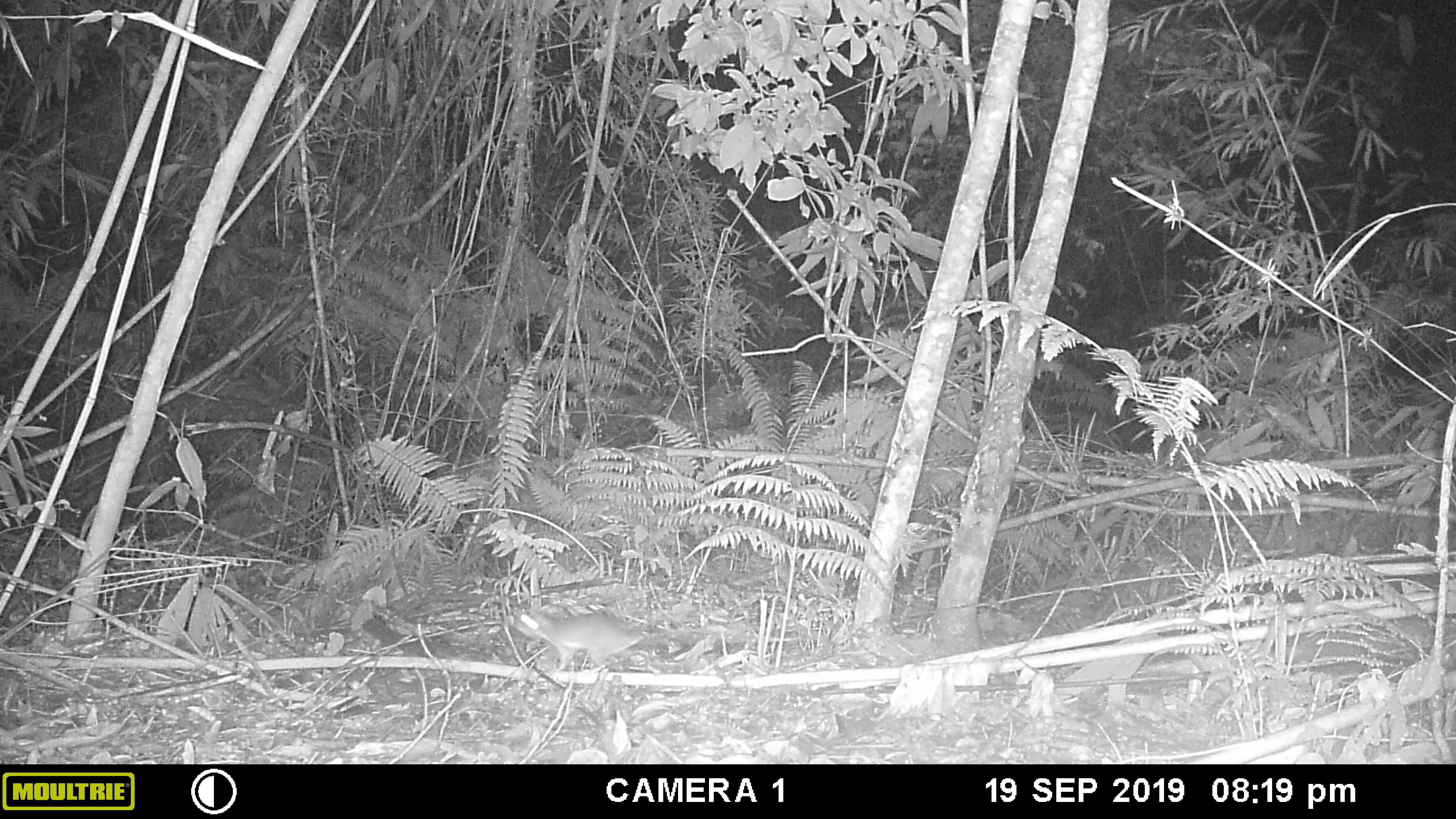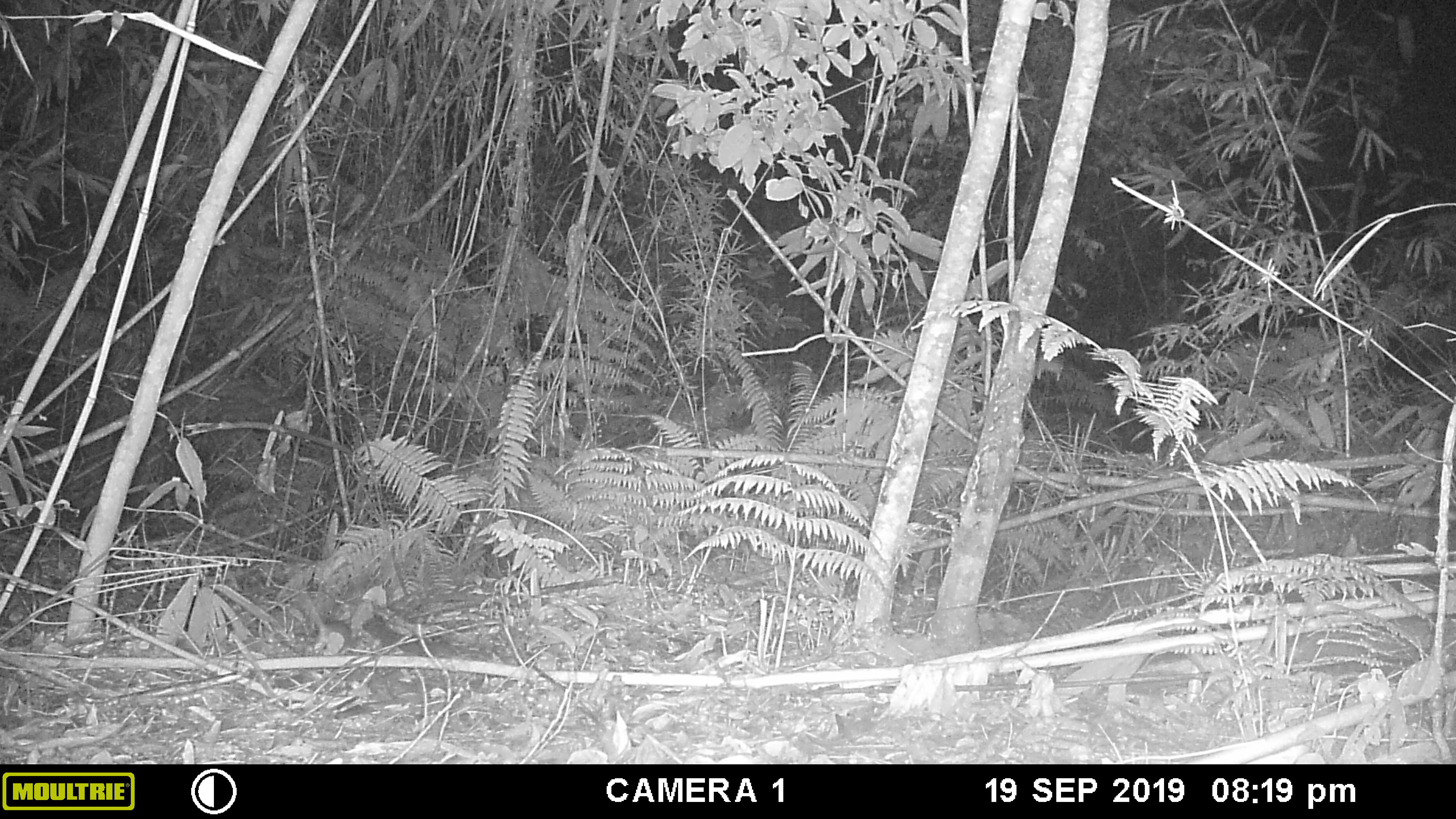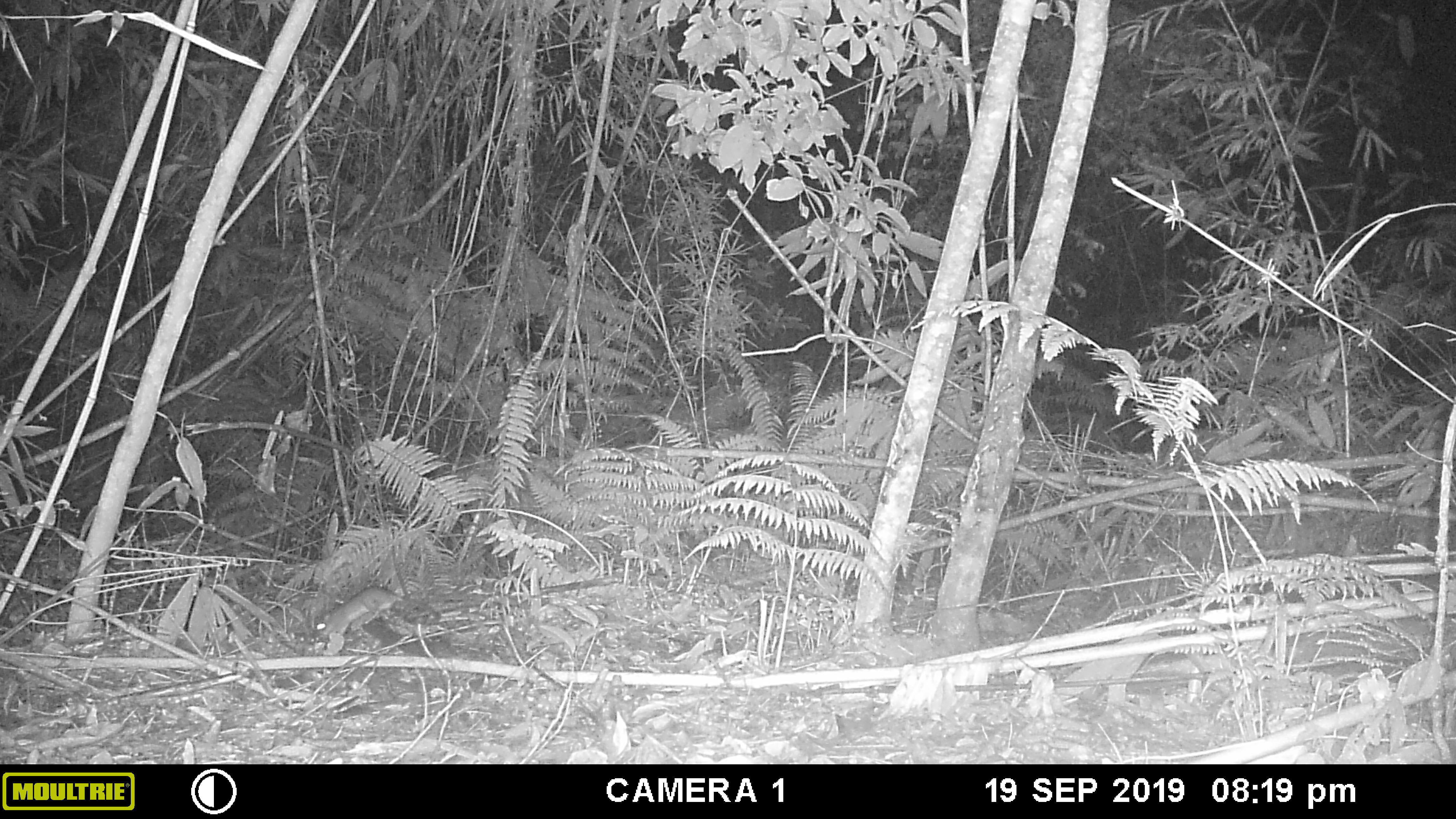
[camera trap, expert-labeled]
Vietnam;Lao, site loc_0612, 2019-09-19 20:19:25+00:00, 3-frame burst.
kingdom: Animalia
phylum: Chordata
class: Mammalia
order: Rodentia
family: Muridae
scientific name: Muridae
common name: old-world mice and rats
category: unidentified murid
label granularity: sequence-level